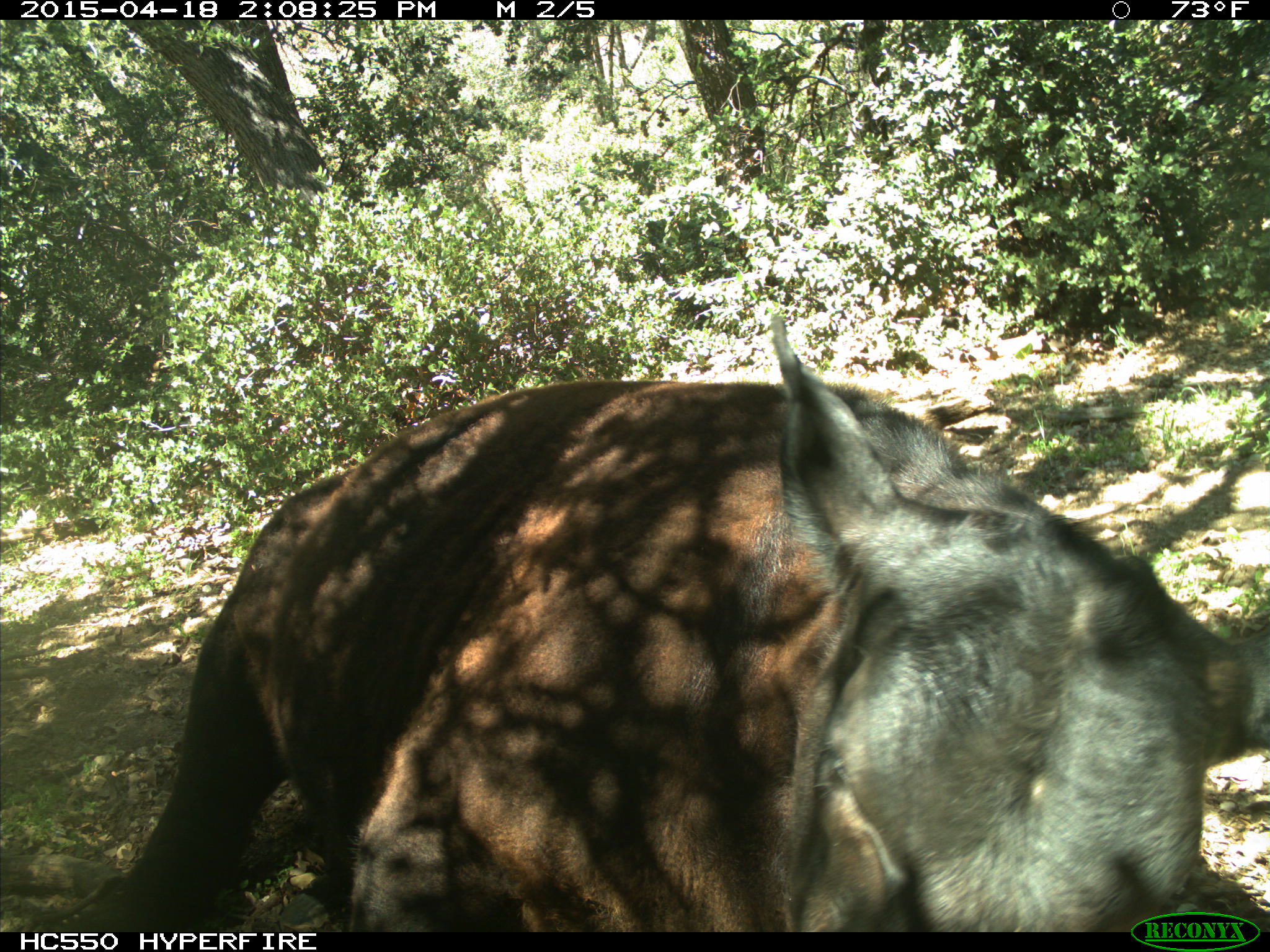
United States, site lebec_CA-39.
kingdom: Animalia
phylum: Chordata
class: Mammalia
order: Artiodactyla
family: Bovidae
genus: Bos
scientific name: Bos taurus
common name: domestic cow